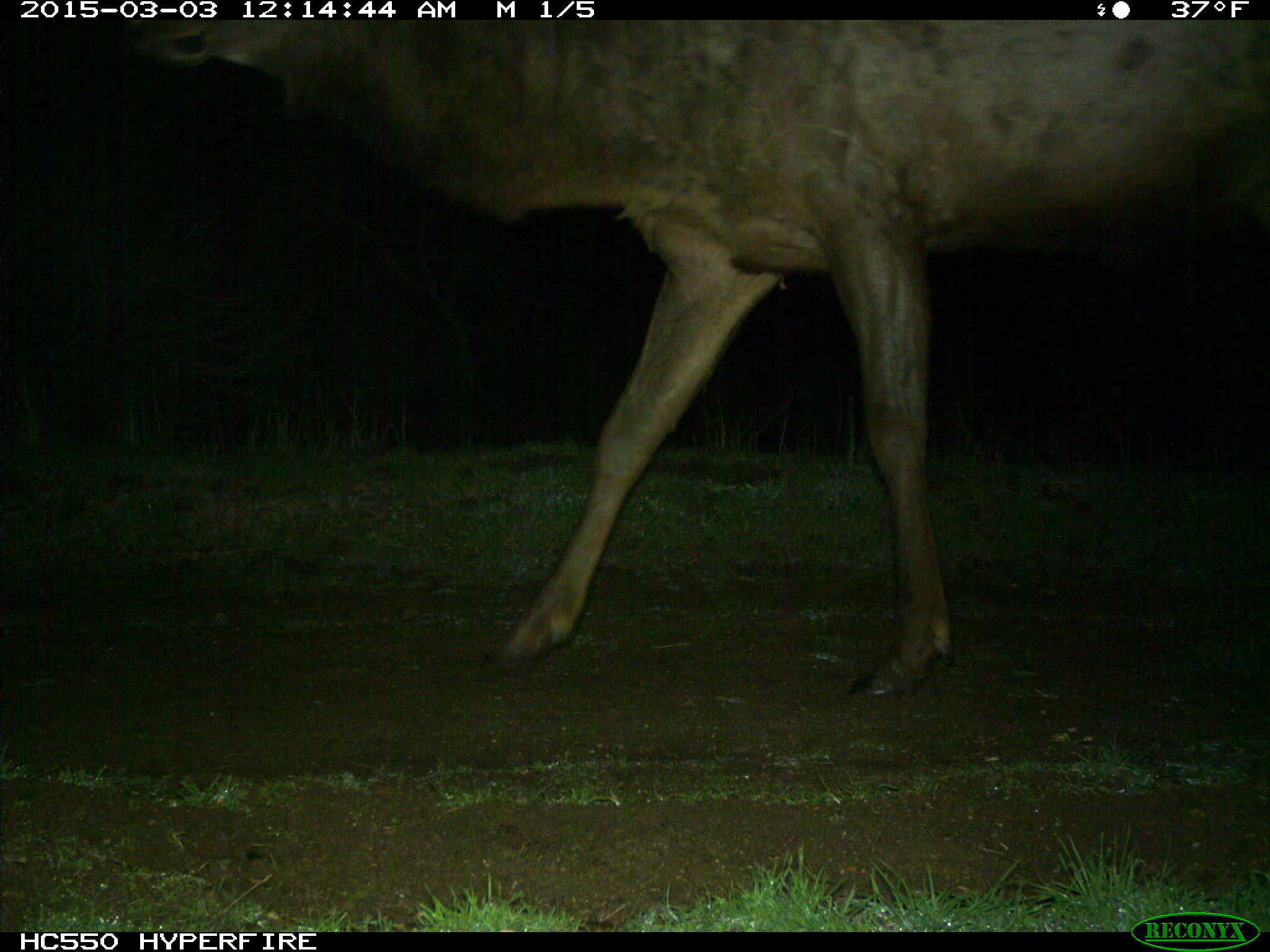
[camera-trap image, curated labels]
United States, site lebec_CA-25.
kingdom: Animalia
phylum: Chordata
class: Mammalia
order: Artiodactyla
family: Cervidae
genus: Cervus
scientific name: Cervus canadensis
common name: elk